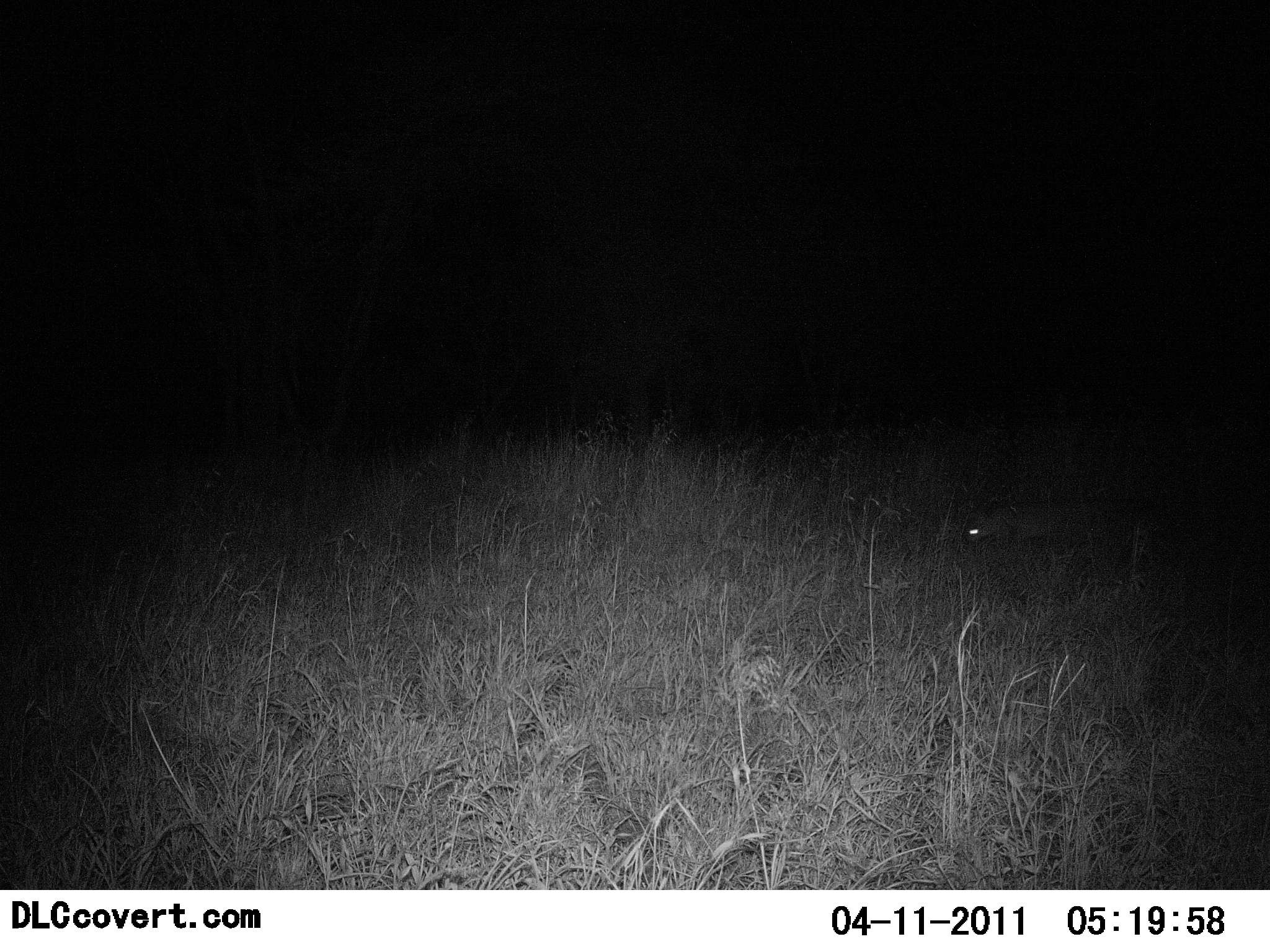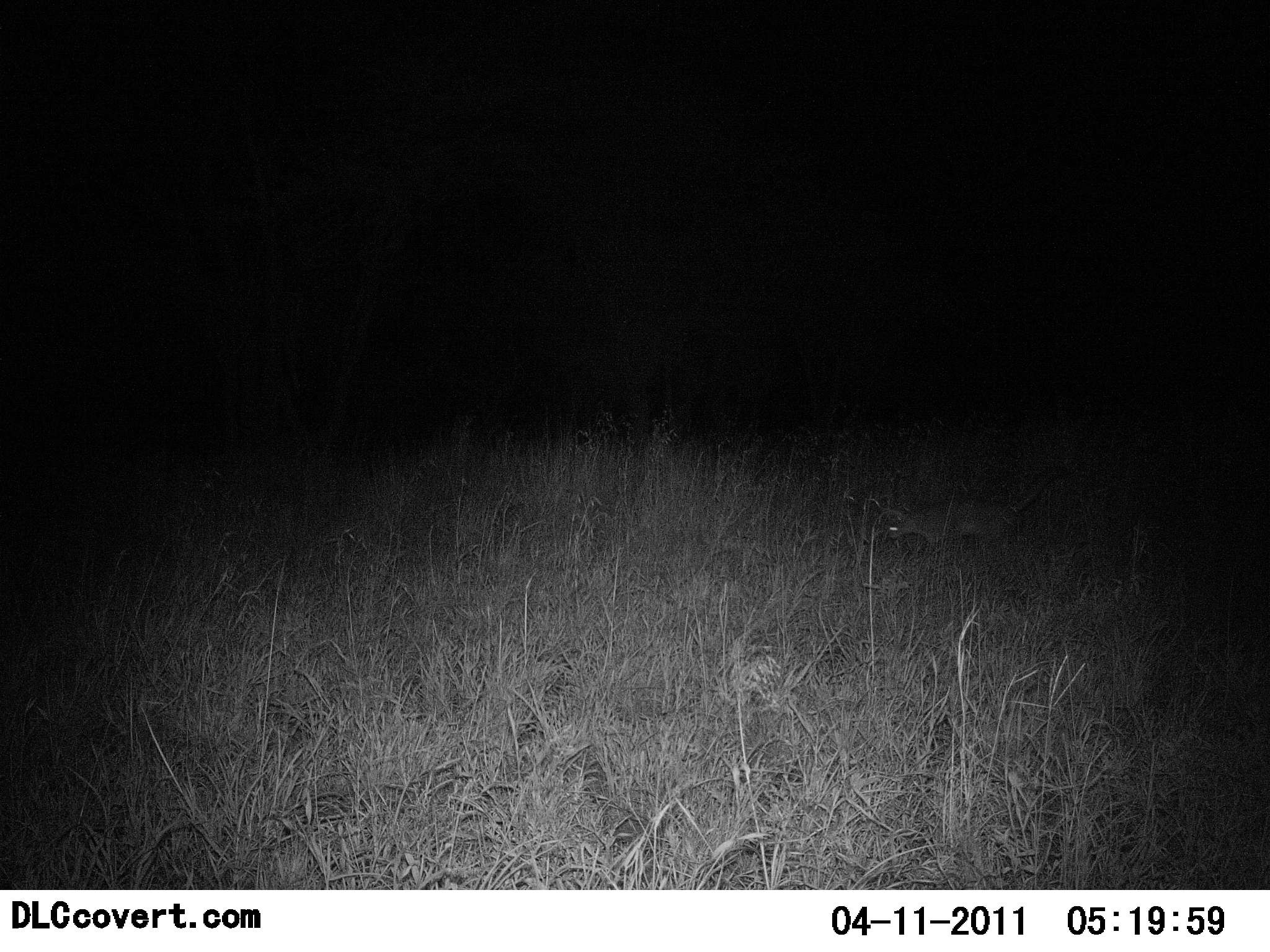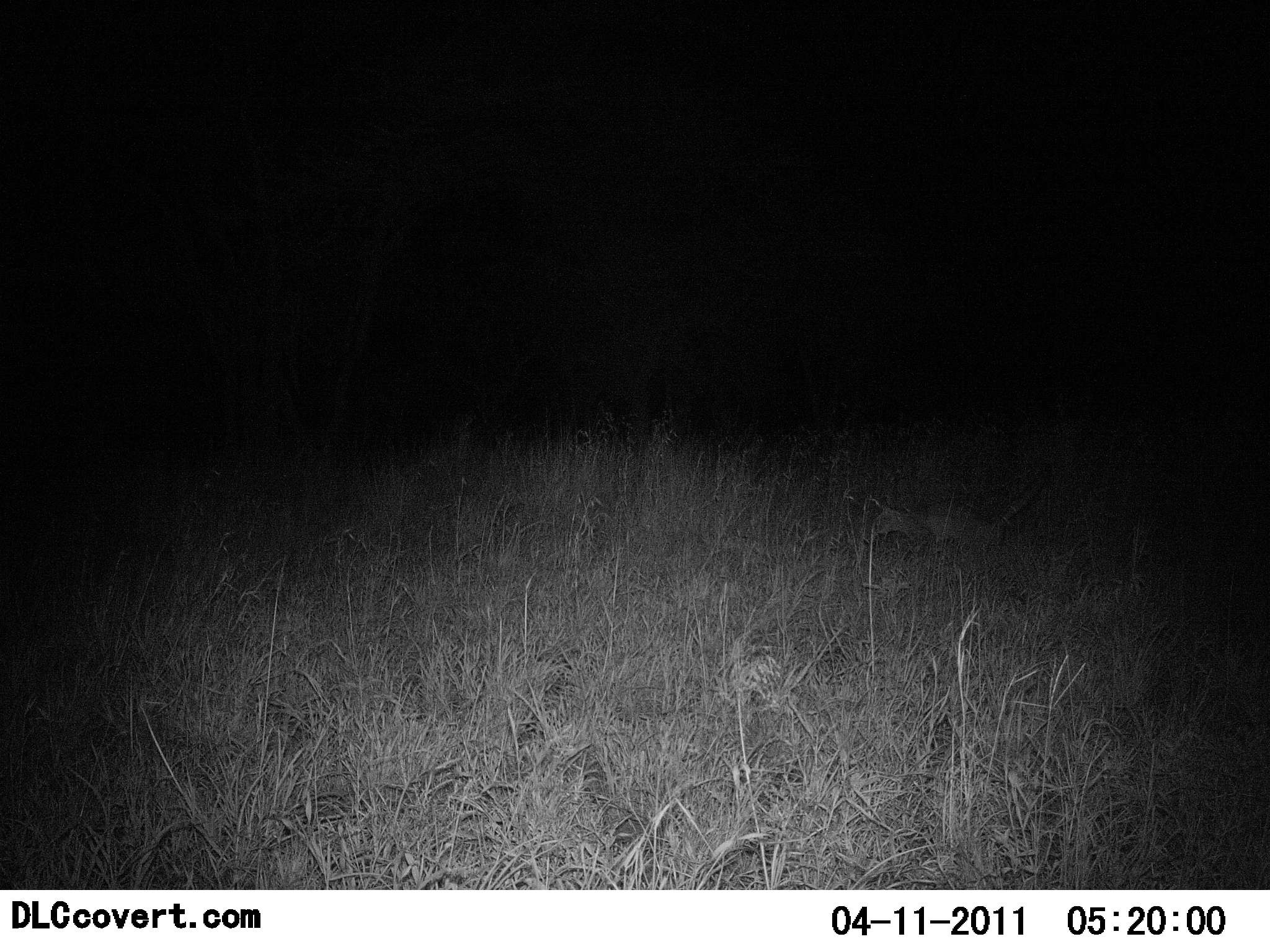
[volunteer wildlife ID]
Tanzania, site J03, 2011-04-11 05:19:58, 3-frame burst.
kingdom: Animalia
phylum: Chordata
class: Mammalia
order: Carnivora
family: Viverridae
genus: Genetta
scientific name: Genetta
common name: genet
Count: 1.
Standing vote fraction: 0%.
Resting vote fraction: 0%.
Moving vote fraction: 100%.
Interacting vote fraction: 0%.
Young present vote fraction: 0%.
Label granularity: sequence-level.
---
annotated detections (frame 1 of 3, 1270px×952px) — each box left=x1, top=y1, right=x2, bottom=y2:
animal: left=966, top=494, right=1139, bottom=587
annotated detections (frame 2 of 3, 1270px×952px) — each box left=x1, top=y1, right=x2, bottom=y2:
animal: left=881, top=459, right=1065, bottom=567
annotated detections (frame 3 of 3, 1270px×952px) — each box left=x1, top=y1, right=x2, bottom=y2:
animal: left=870, top=475, right=1045, bottom=557